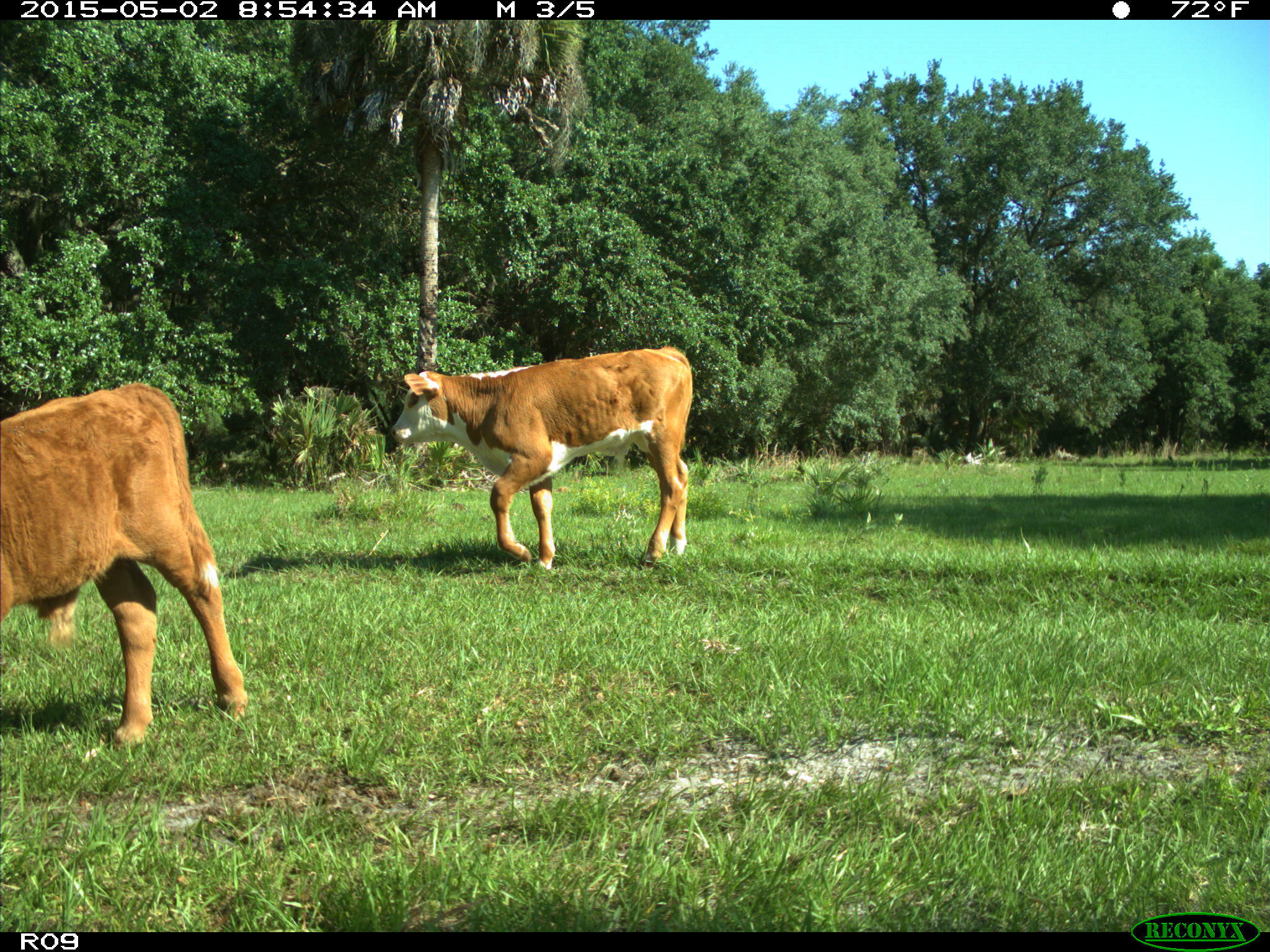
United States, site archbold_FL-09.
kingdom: Animalia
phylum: Chordata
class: Mammalia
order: Artiodactyla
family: Bovidae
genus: Bos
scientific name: Bos taurus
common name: domestic cow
Bos taurus (domestic cow).